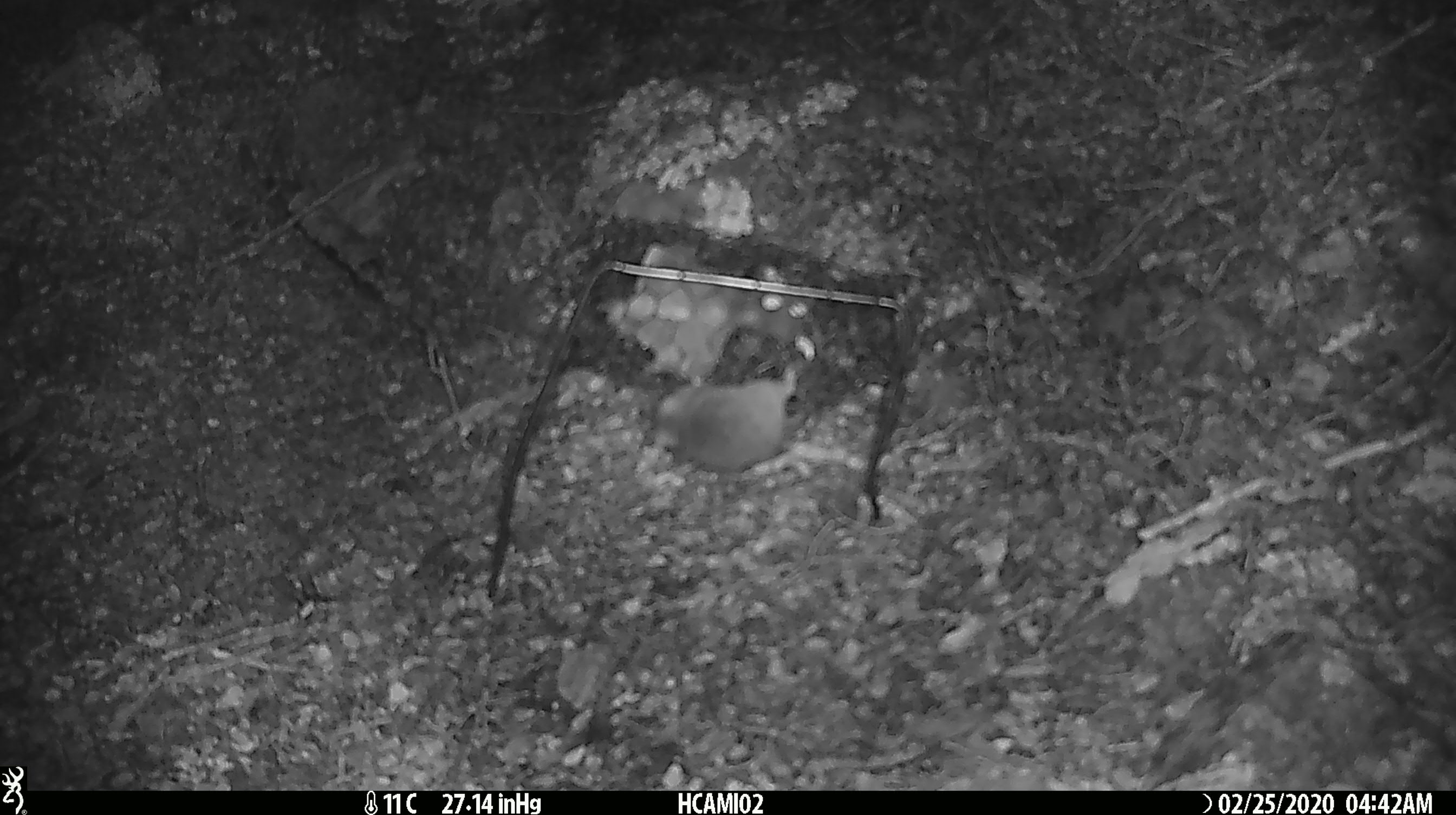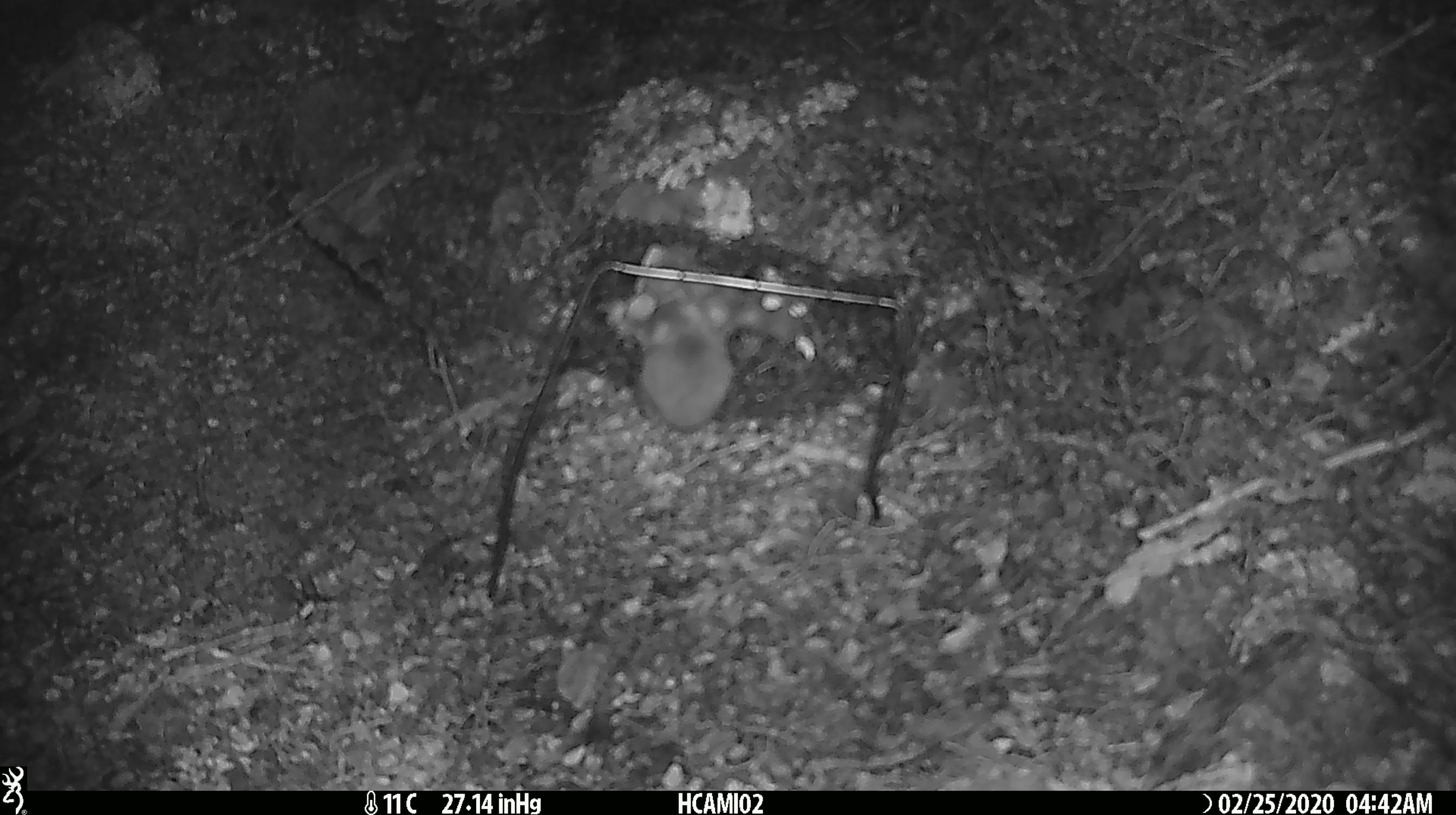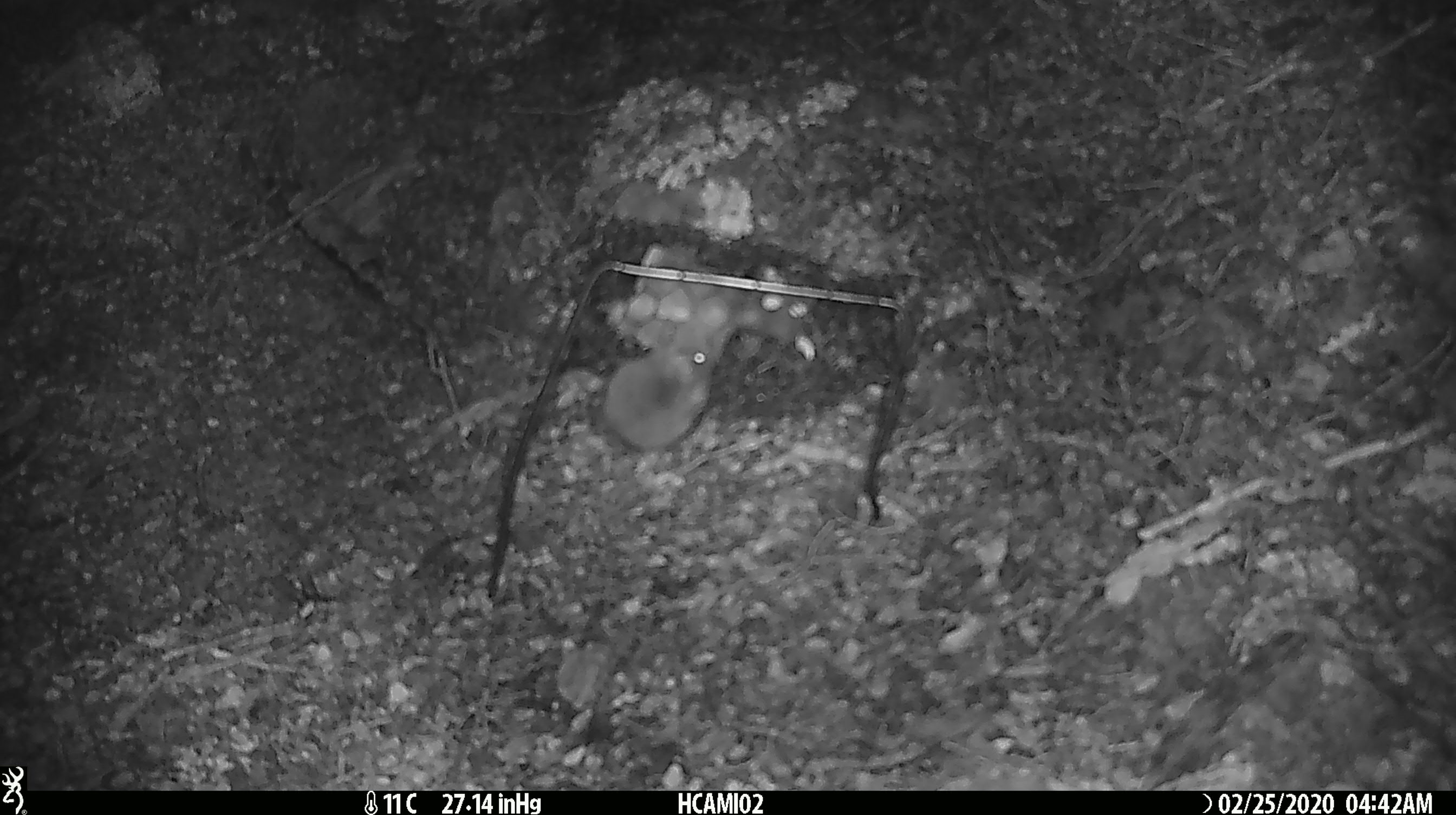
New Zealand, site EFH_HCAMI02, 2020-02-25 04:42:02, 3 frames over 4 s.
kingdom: Animalia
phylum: Chordata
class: Mammalia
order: Rodentia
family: Muridae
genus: Mus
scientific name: Mus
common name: mouse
Mouse (Mus).